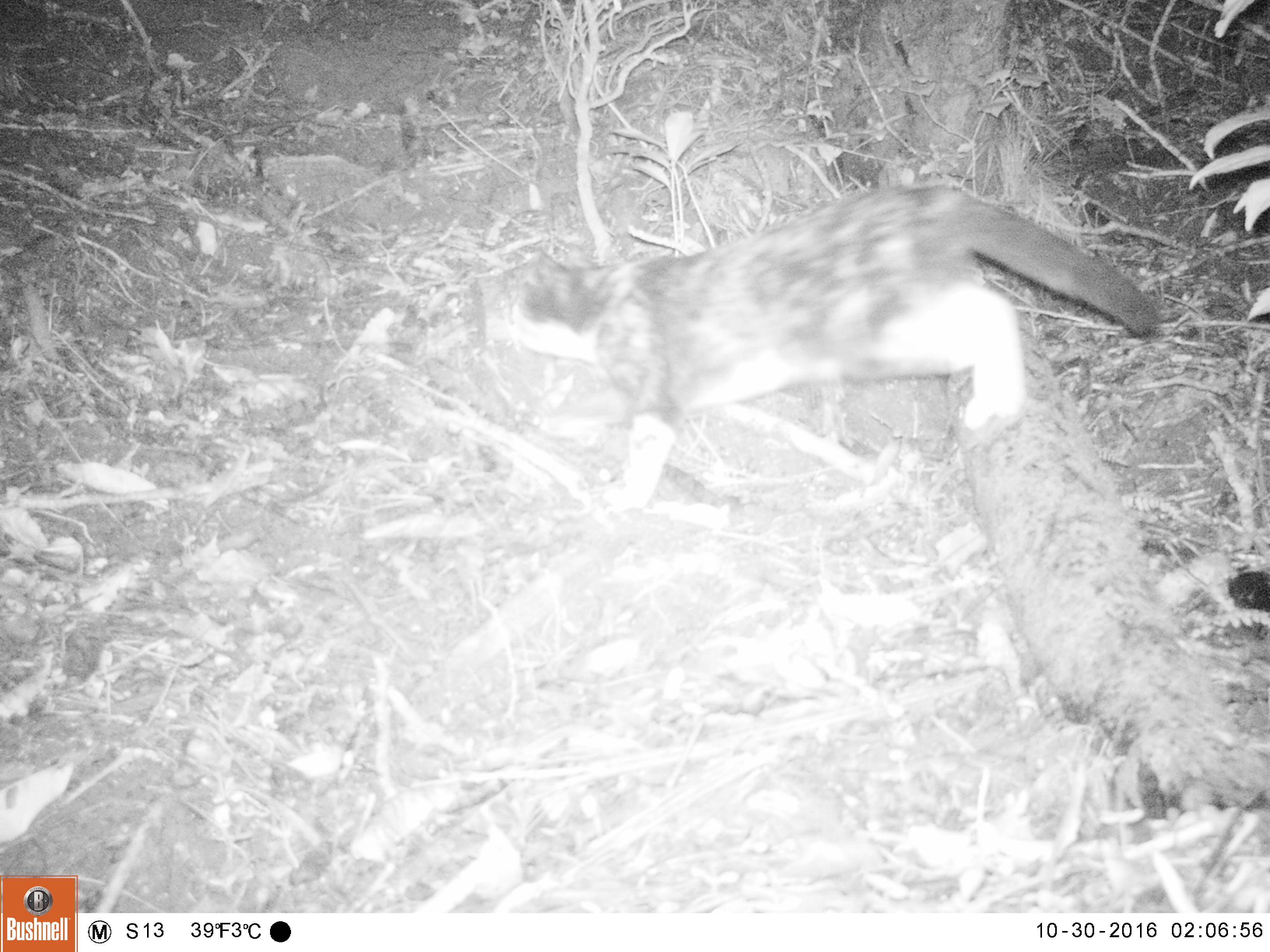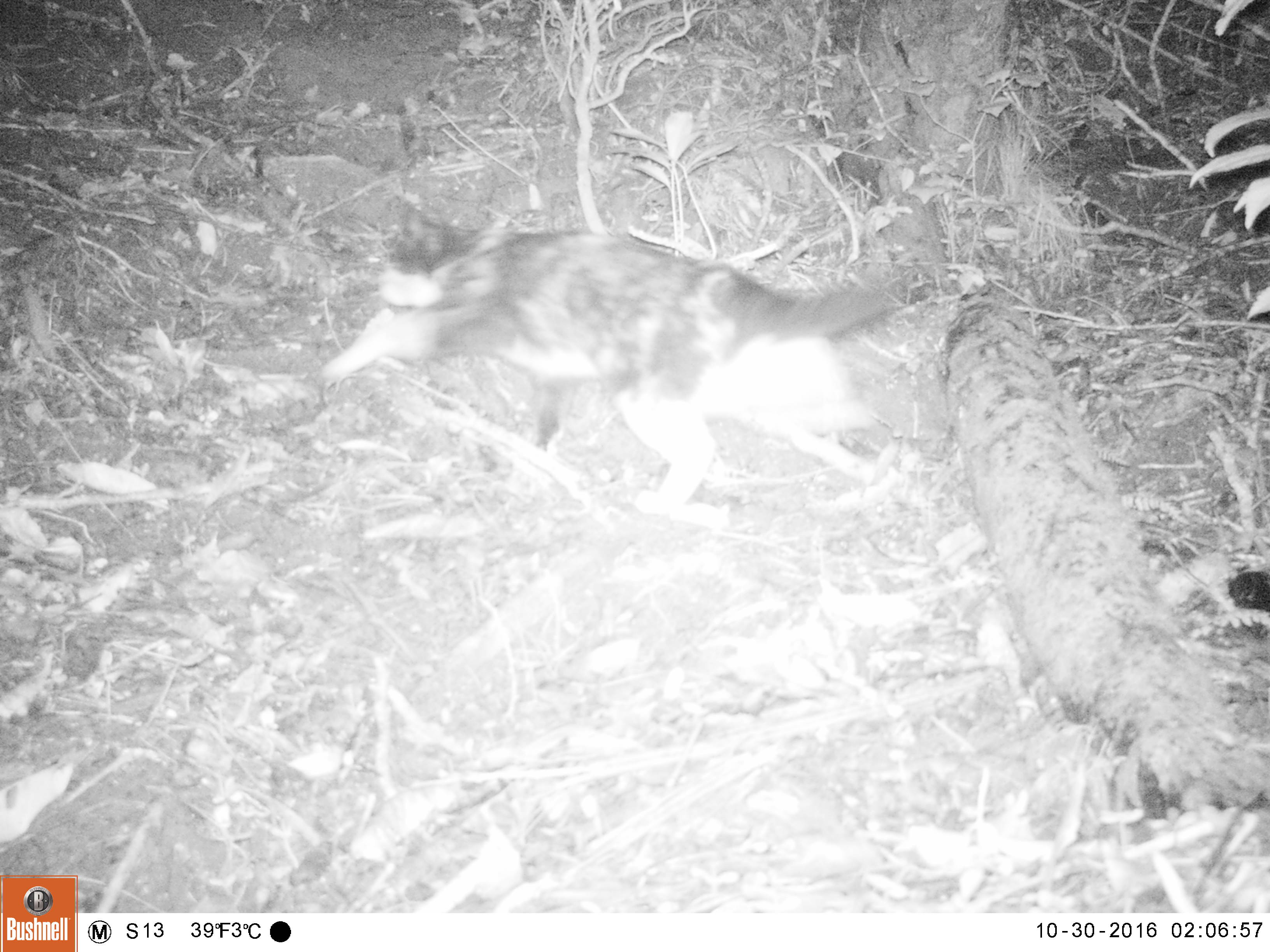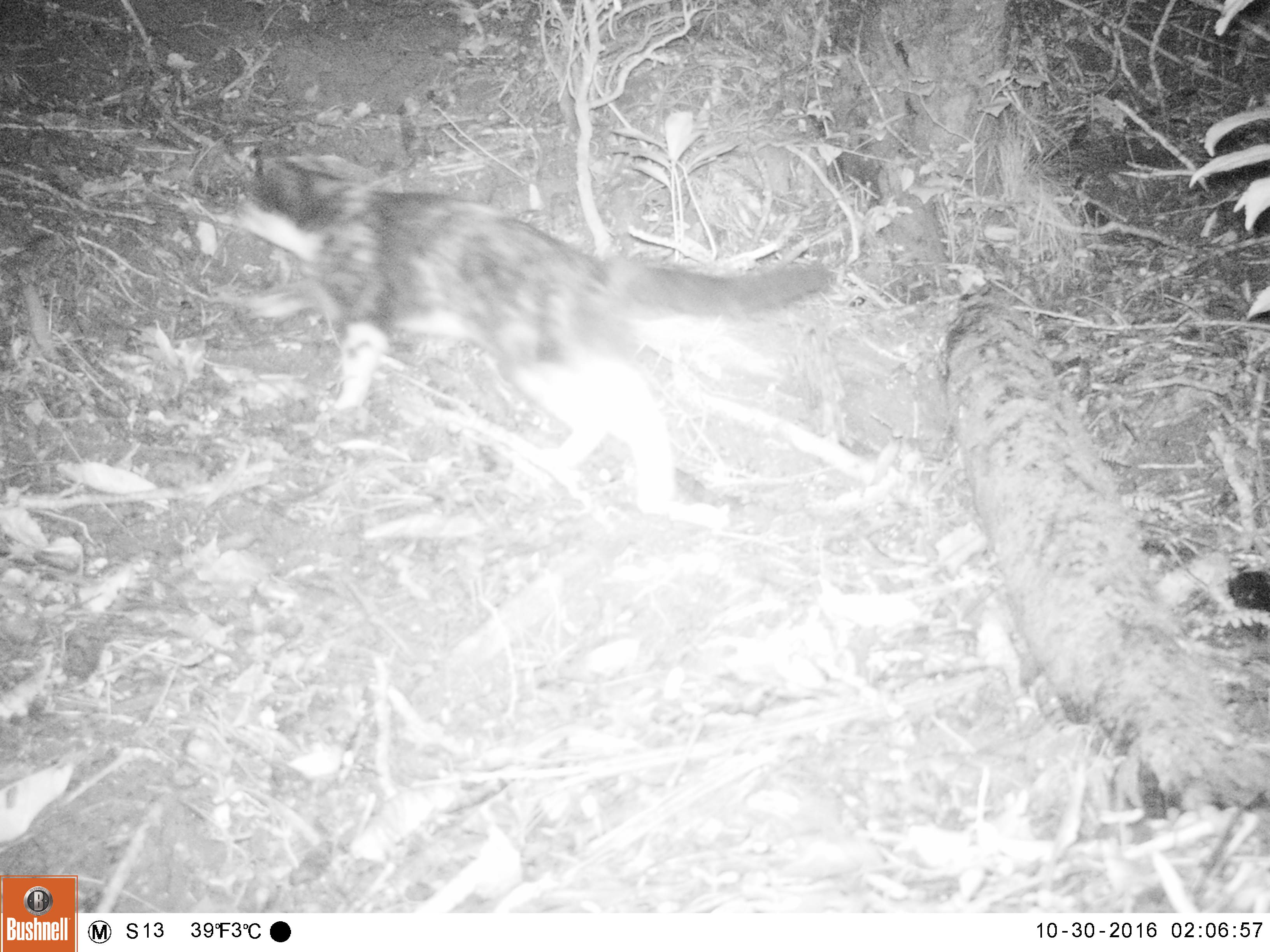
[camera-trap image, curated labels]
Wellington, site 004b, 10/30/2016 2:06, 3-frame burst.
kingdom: Animalia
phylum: Chordata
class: Mammalia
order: Carnivora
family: Felidae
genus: Felis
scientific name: Felis catus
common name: cat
Cat (Felis catus).